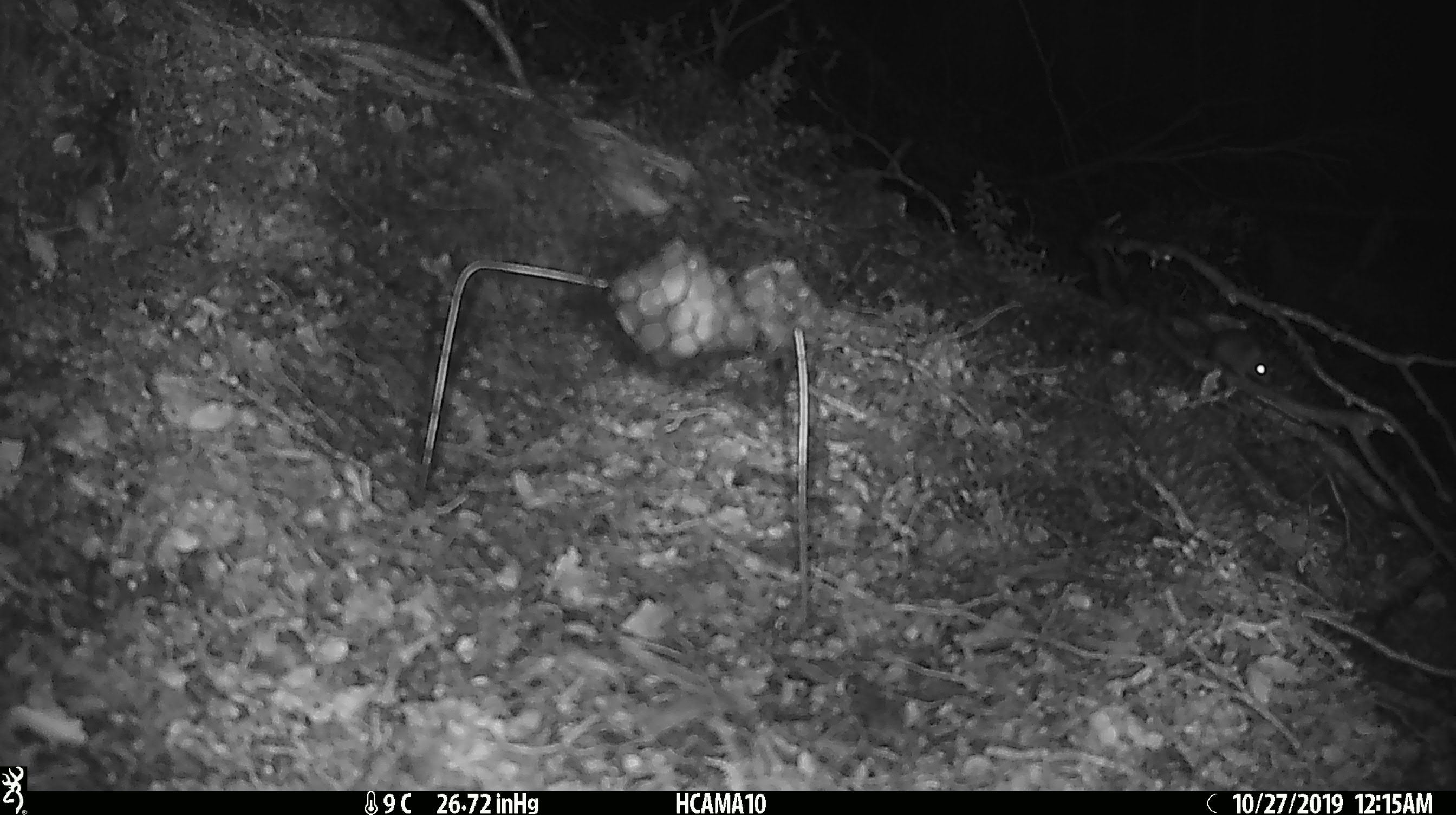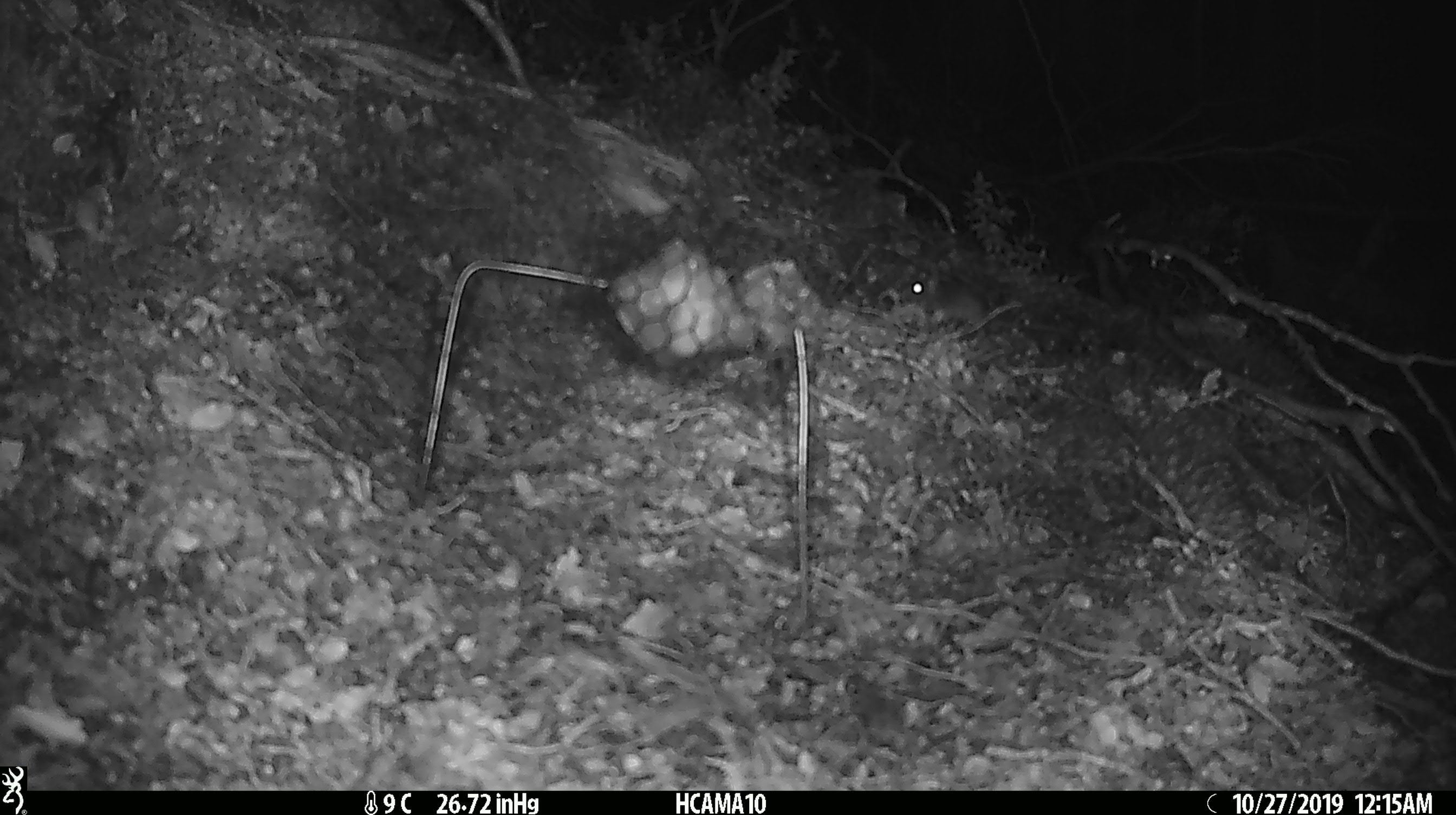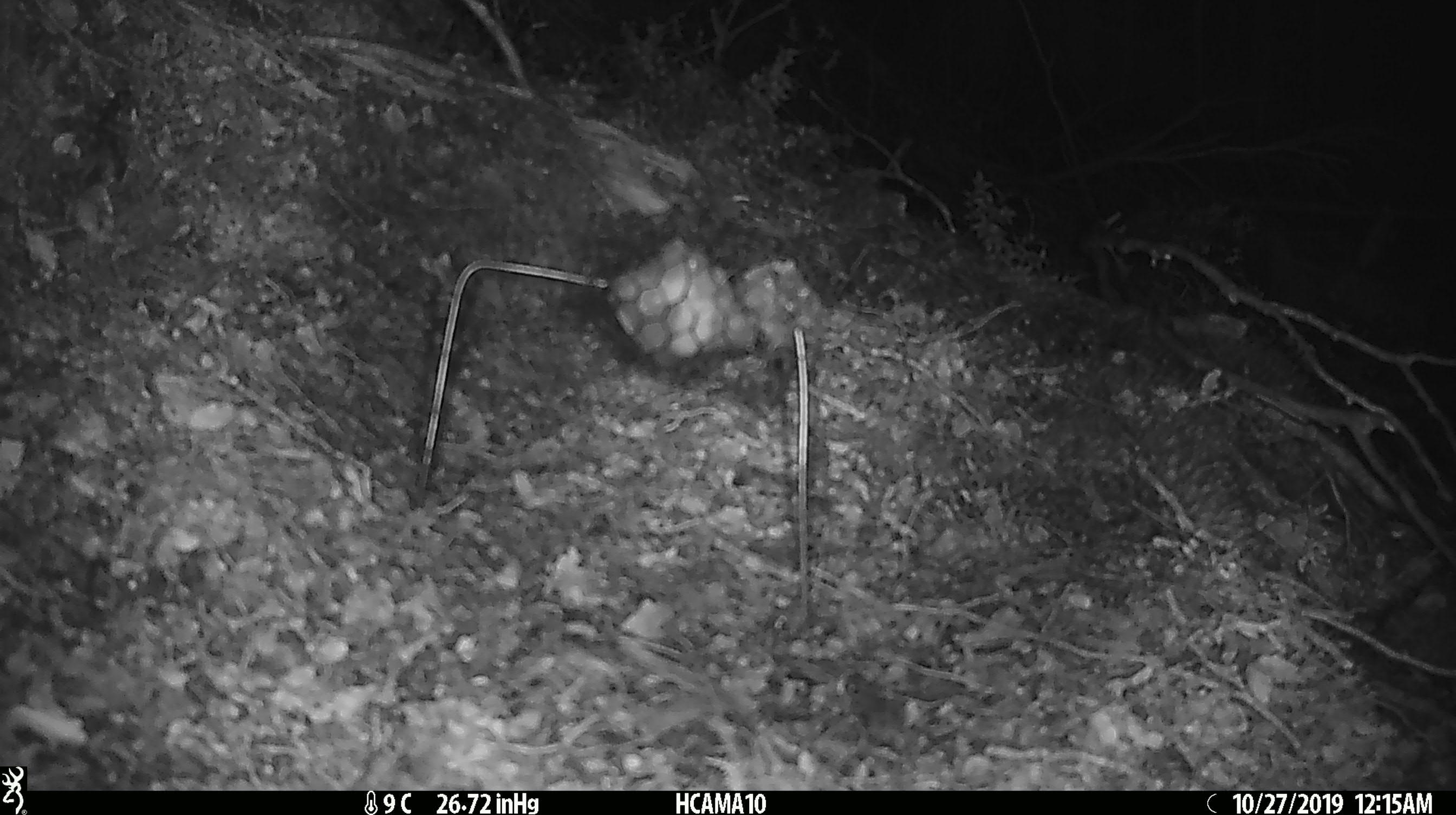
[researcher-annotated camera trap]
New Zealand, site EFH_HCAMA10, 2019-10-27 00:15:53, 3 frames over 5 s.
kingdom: Animalia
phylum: Chordata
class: Mammalia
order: Rodentia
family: Muridae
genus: Mus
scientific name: Mus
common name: mouse